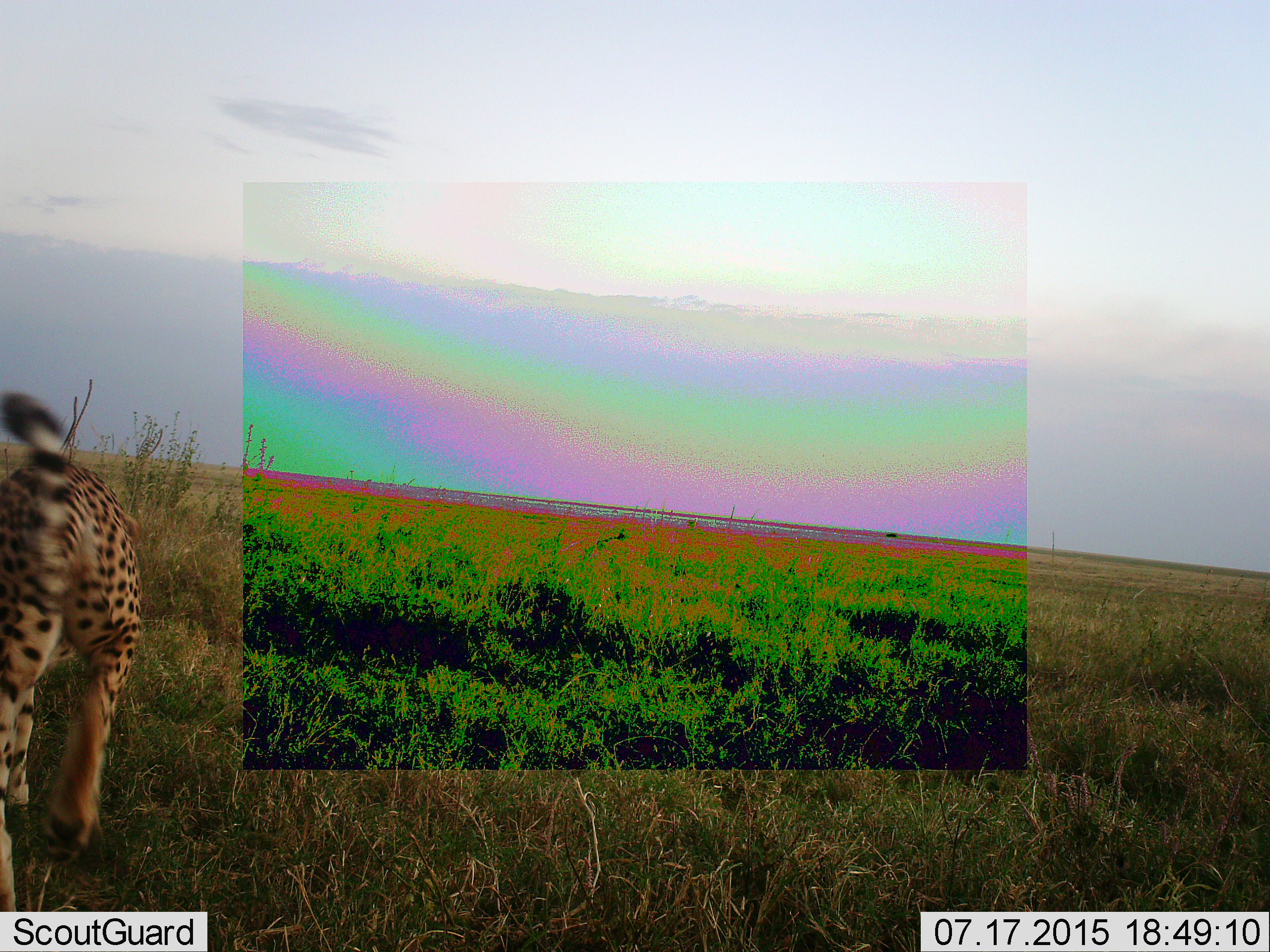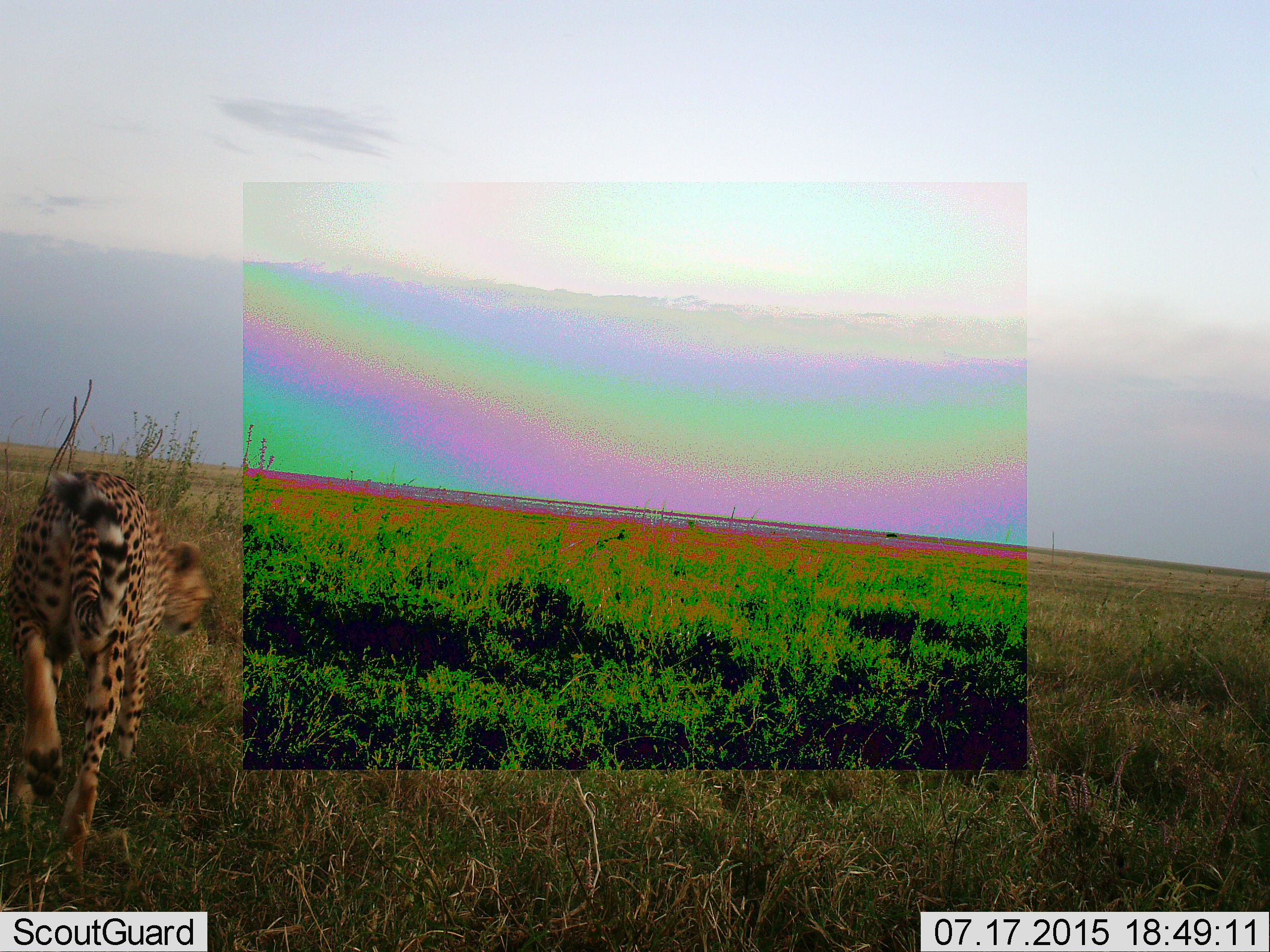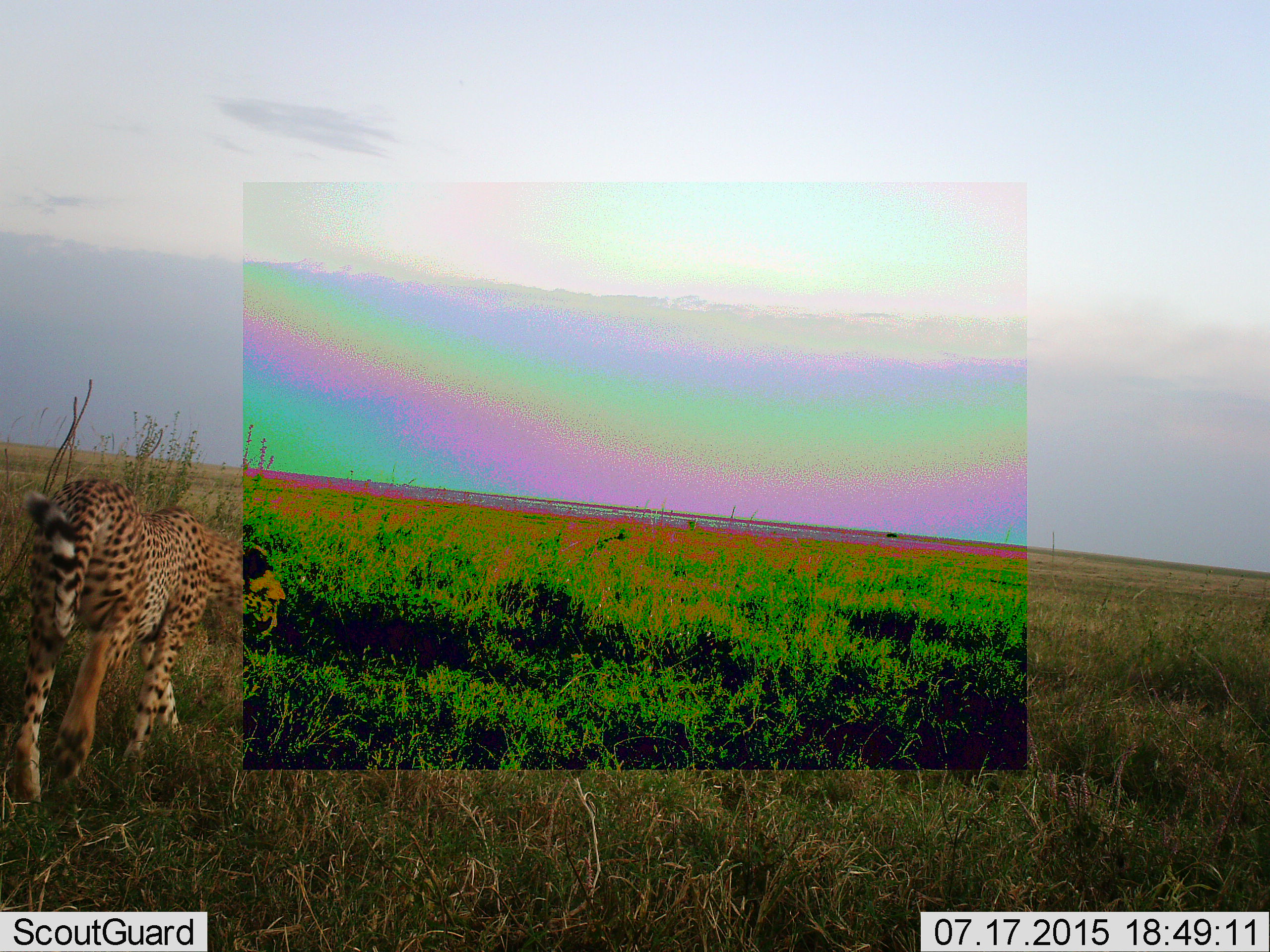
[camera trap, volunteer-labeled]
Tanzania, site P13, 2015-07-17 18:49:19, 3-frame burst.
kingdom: Animalia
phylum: Chordata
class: Mammalia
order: Carnivora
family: Felidae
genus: Acinonyx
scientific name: Acinonyx jubatus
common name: cheetah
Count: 1.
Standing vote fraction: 12%.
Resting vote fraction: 0%.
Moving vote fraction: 88%.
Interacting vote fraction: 0%.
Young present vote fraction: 0%.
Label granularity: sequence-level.